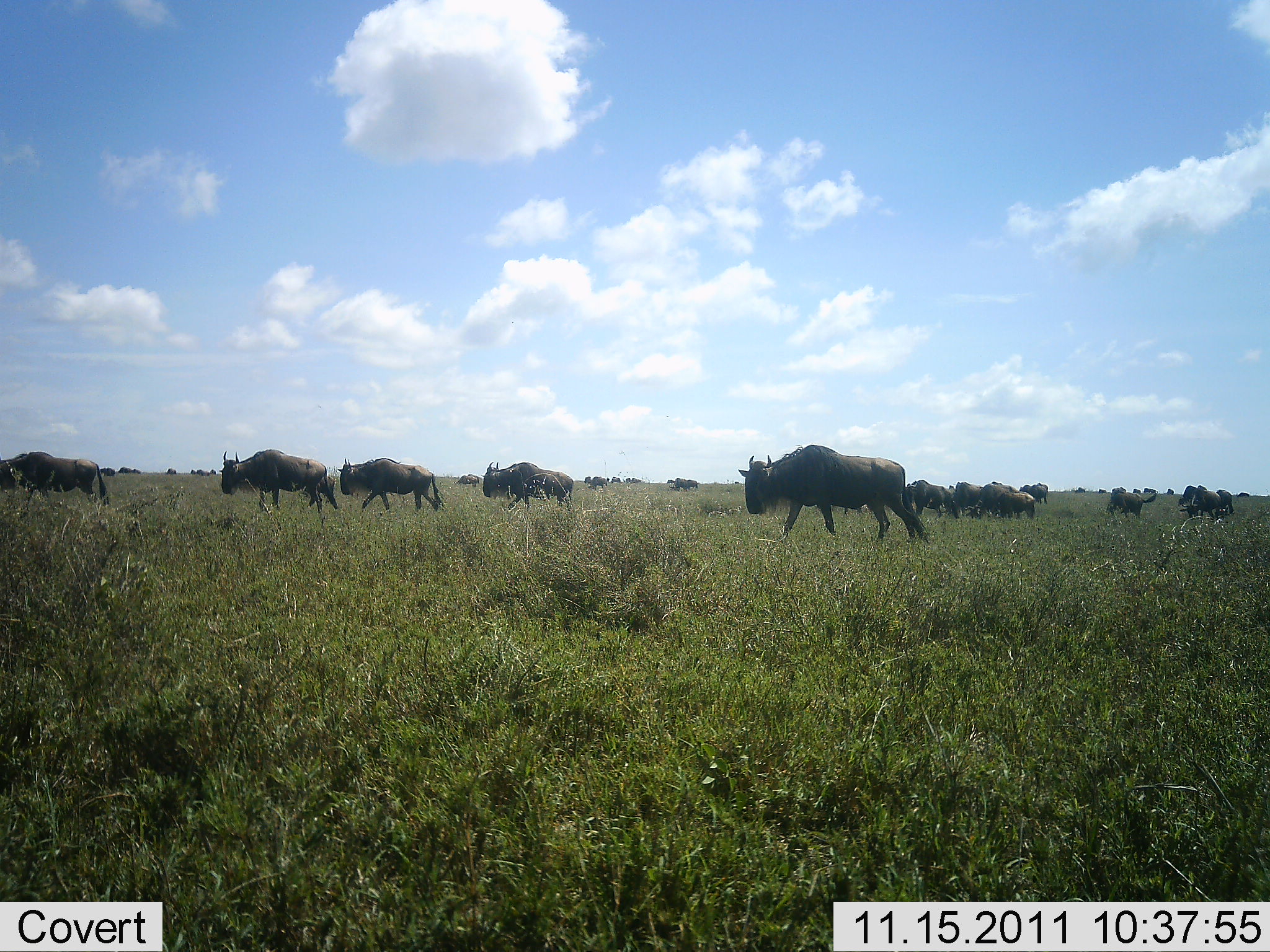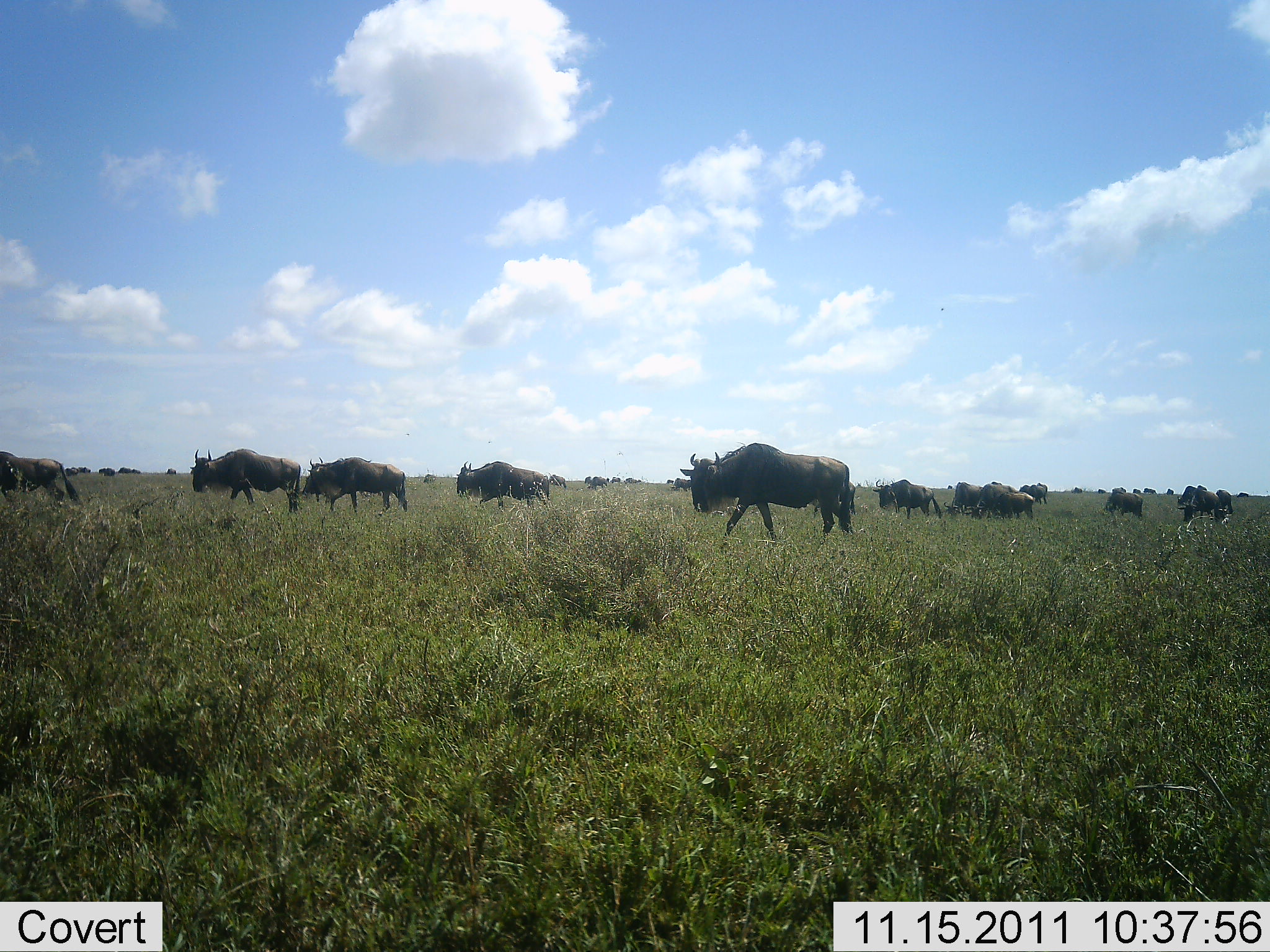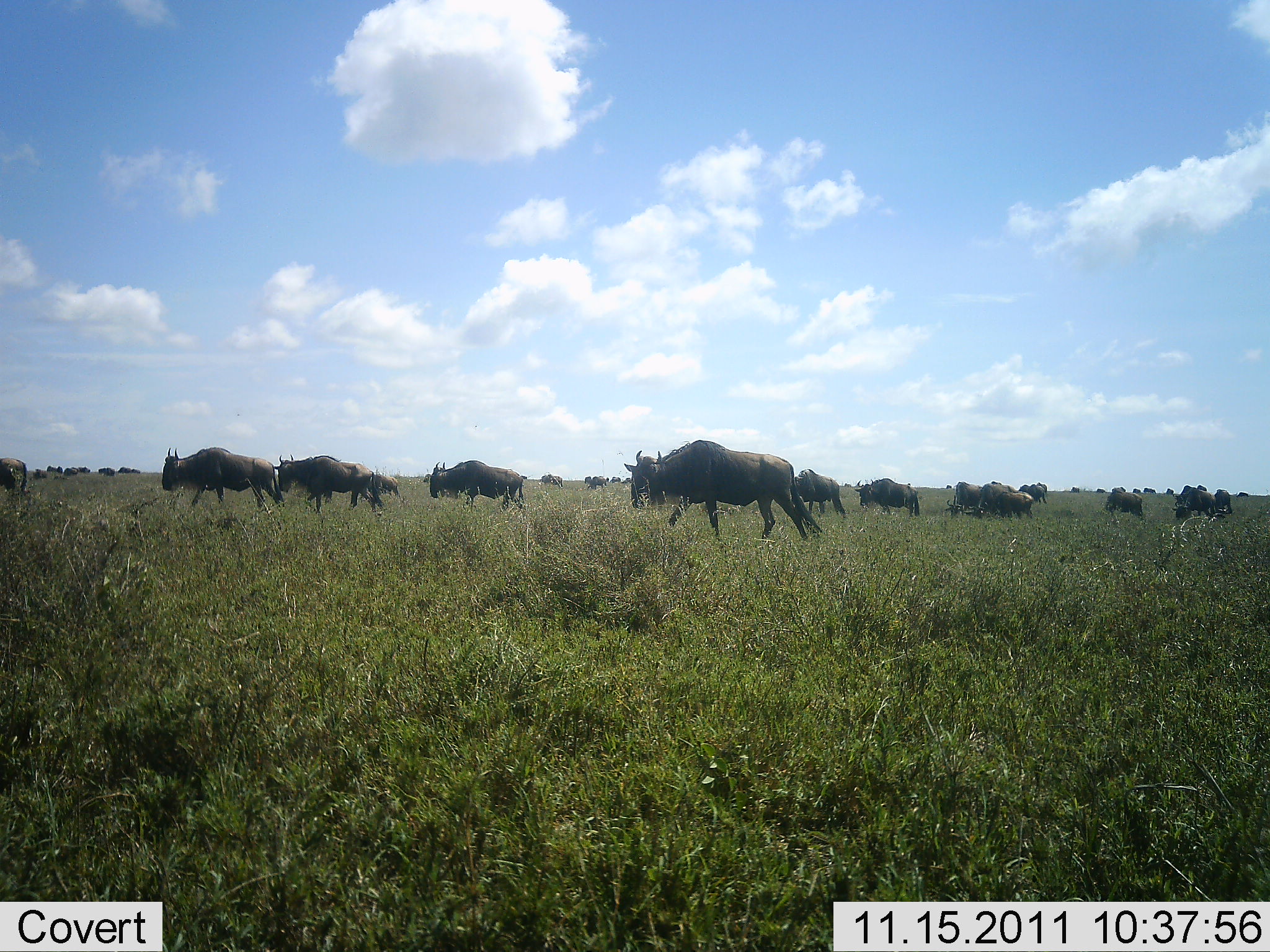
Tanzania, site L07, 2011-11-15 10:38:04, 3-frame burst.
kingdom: Animalia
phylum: Chordata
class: Mammalia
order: Artiodactyla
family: Bovidae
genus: Connochaetes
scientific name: Connochaetes taurinus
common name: blue wildebeest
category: wildebeest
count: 11-50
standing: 15%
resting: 0%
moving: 100%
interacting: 0%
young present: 0%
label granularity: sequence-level